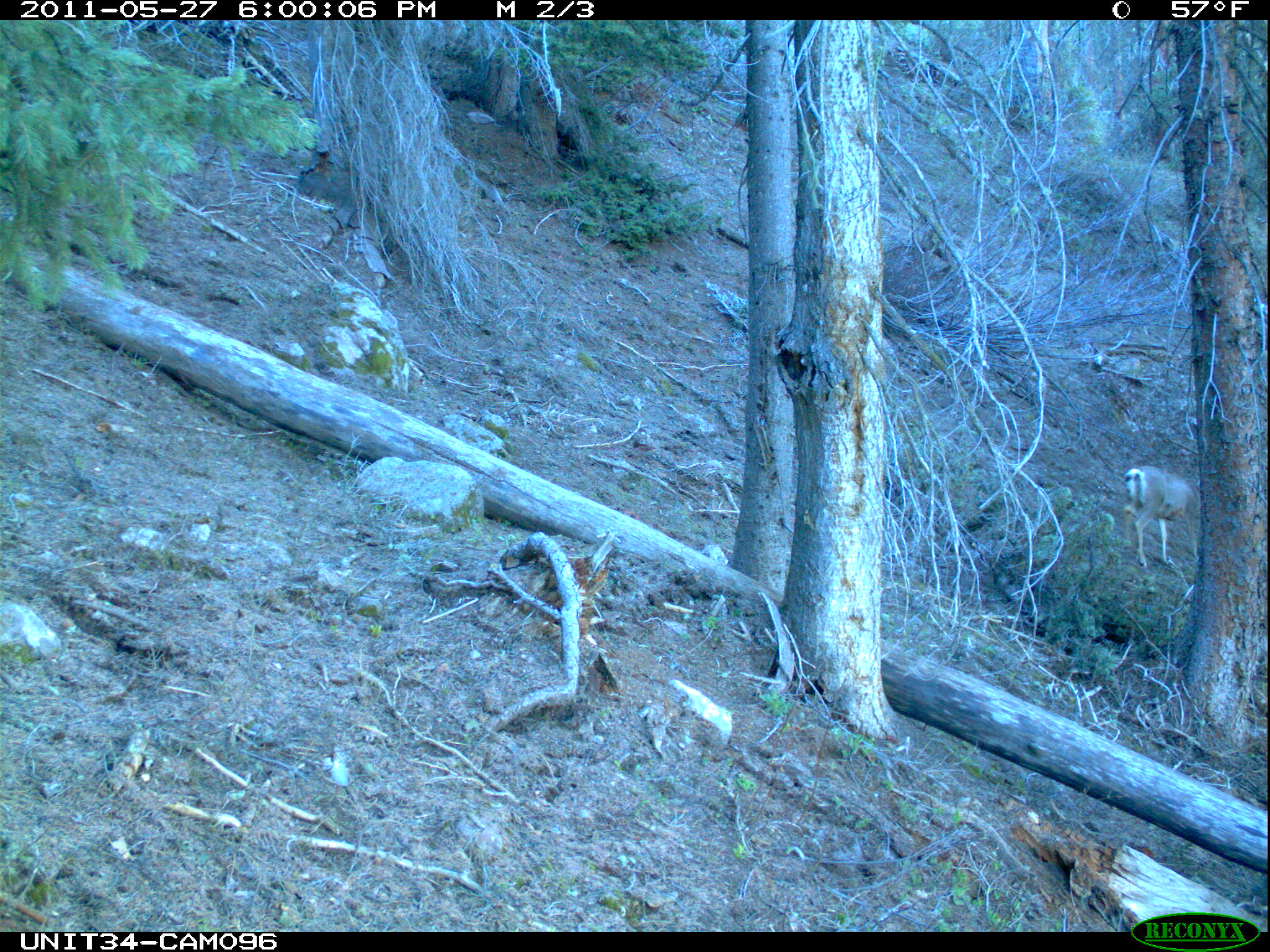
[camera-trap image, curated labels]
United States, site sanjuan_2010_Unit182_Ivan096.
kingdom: Animalia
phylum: Chordata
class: Mammalia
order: Artiodactyla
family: Cervidae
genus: Odocoileus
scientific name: Odocoileus hemionus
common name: mule deer